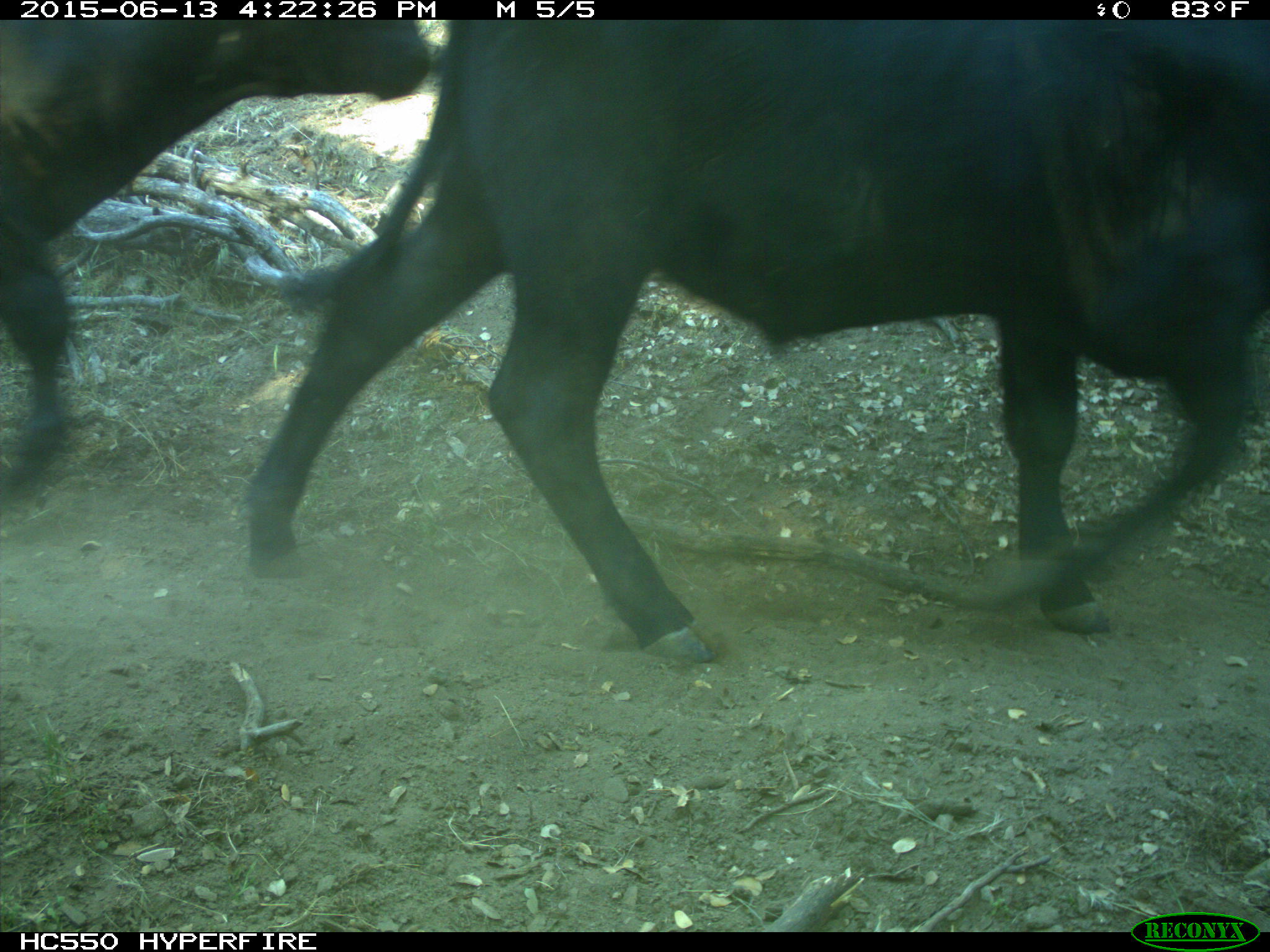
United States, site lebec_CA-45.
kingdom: Animalia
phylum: Chordata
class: Mammalia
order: Artiodactyla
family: Bovidae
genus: Bos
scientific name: Bos taurus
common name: domestic cow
Bos taurus (domestic cow).